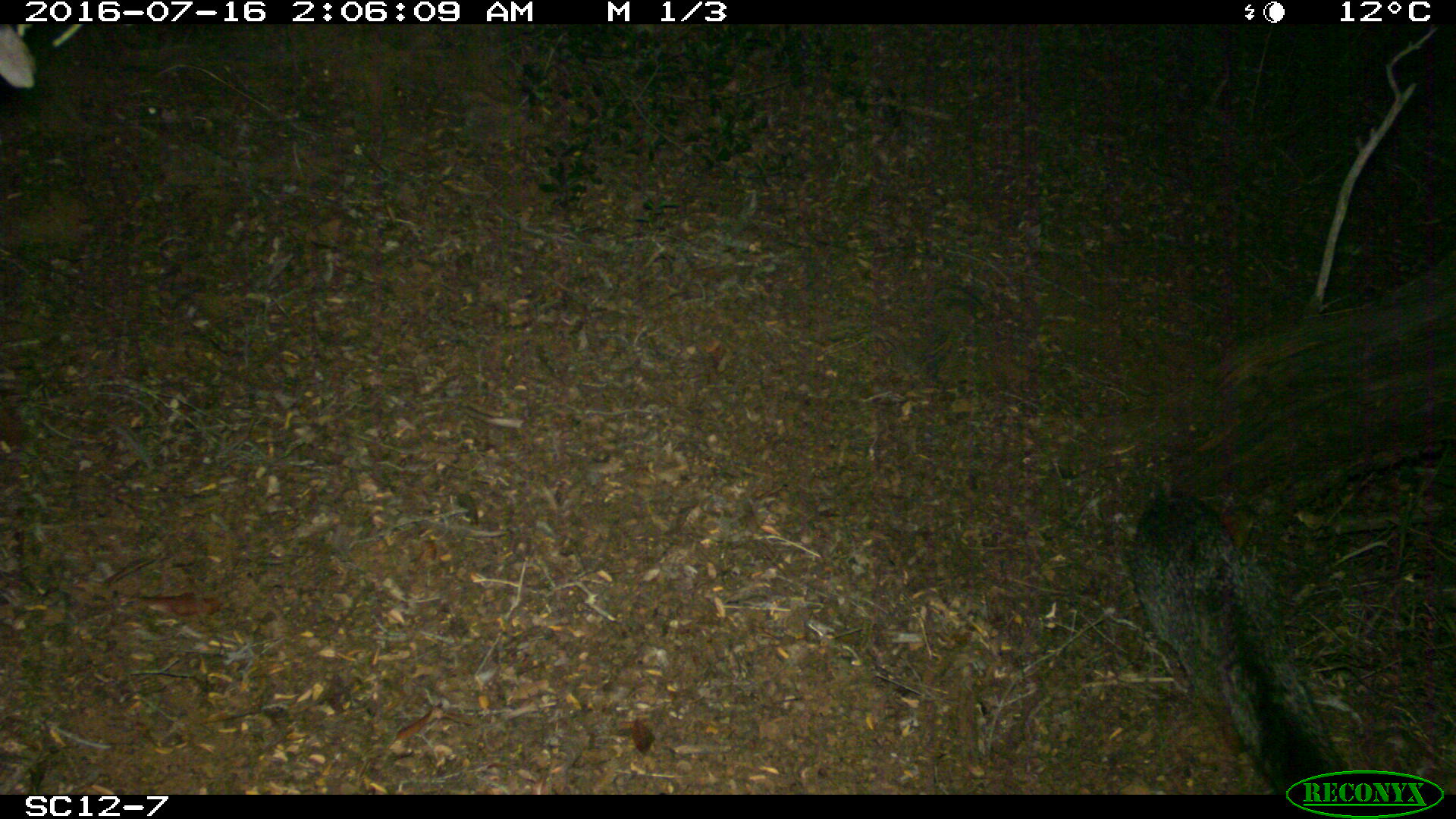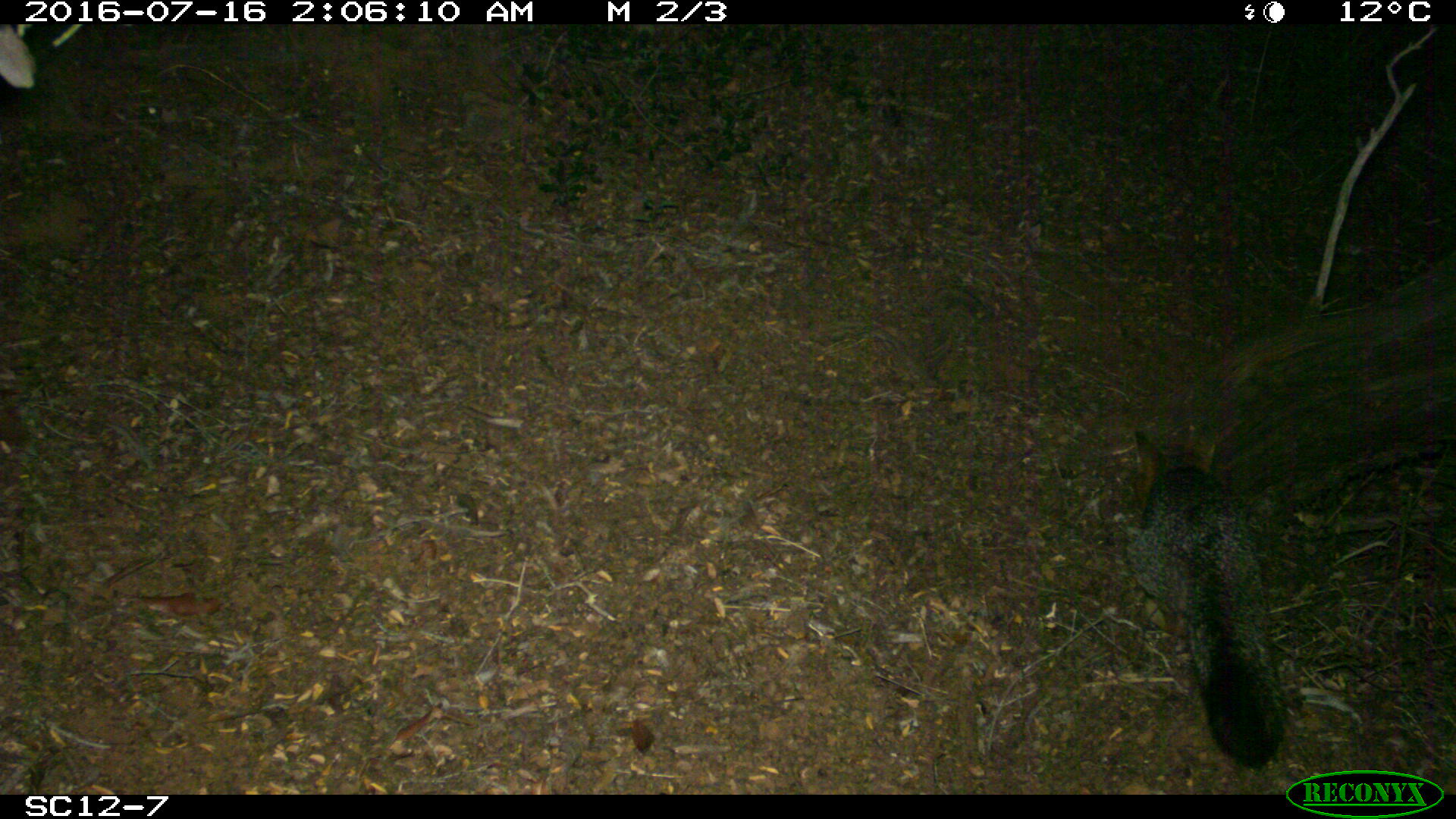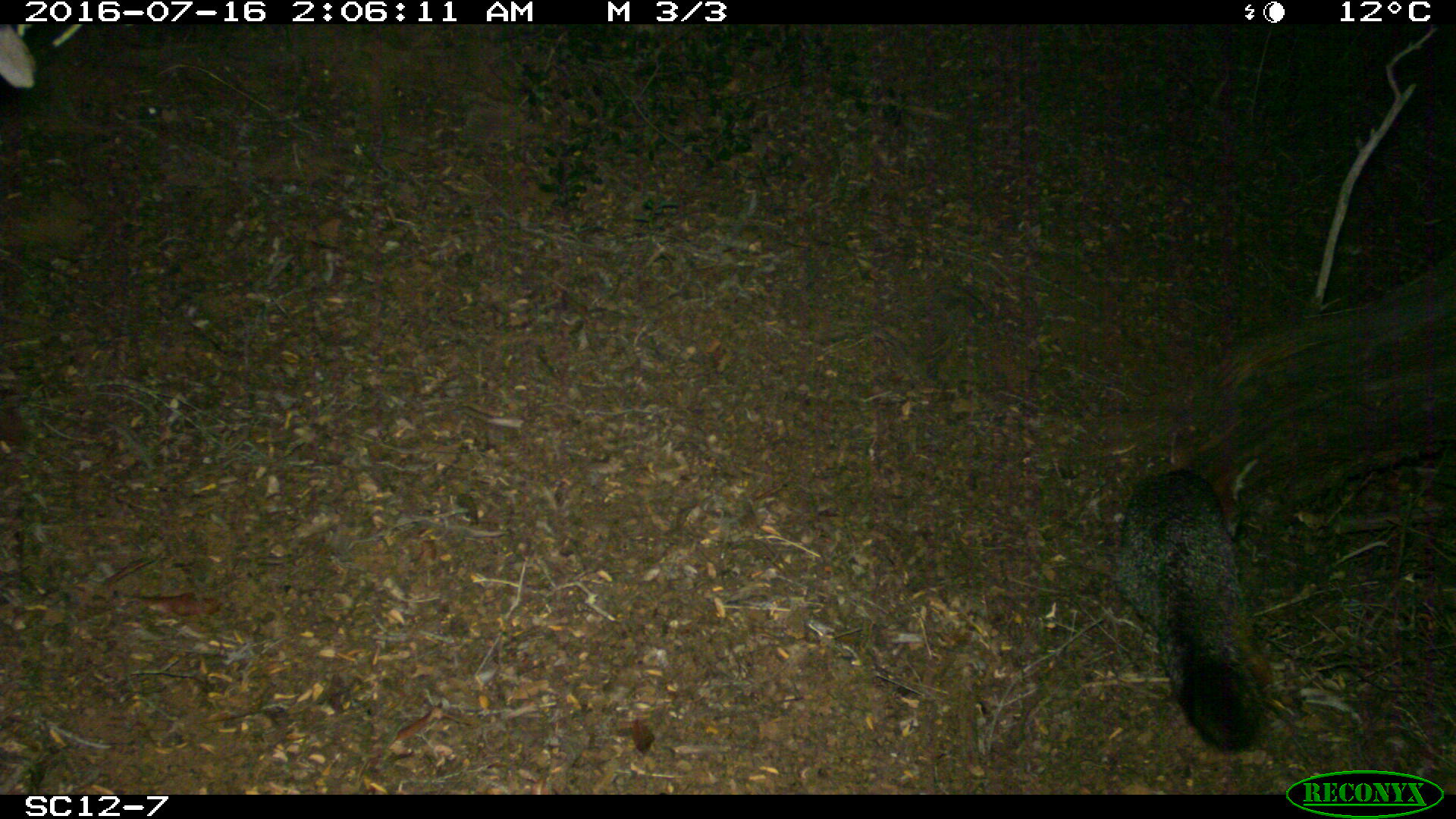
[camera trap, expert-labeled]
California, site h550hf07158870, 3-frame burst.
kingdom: Animalia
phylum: Chordata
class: Mammalia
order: Carnivora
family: Canidae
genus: Urocyon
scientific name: Urocyon littoralis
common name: island fox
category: fox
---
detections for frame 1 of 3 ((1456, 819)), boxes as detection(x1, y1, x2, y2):
fox: detection(1131, 472, 1348, 794)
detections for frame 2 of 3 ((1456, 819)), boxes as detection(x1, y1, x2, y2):
fox: detection(1125, 424, 1285, 764)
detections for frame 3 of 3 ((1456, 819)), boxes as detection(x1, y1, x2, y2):
fox: detection(1110, 430, 1272, 755)